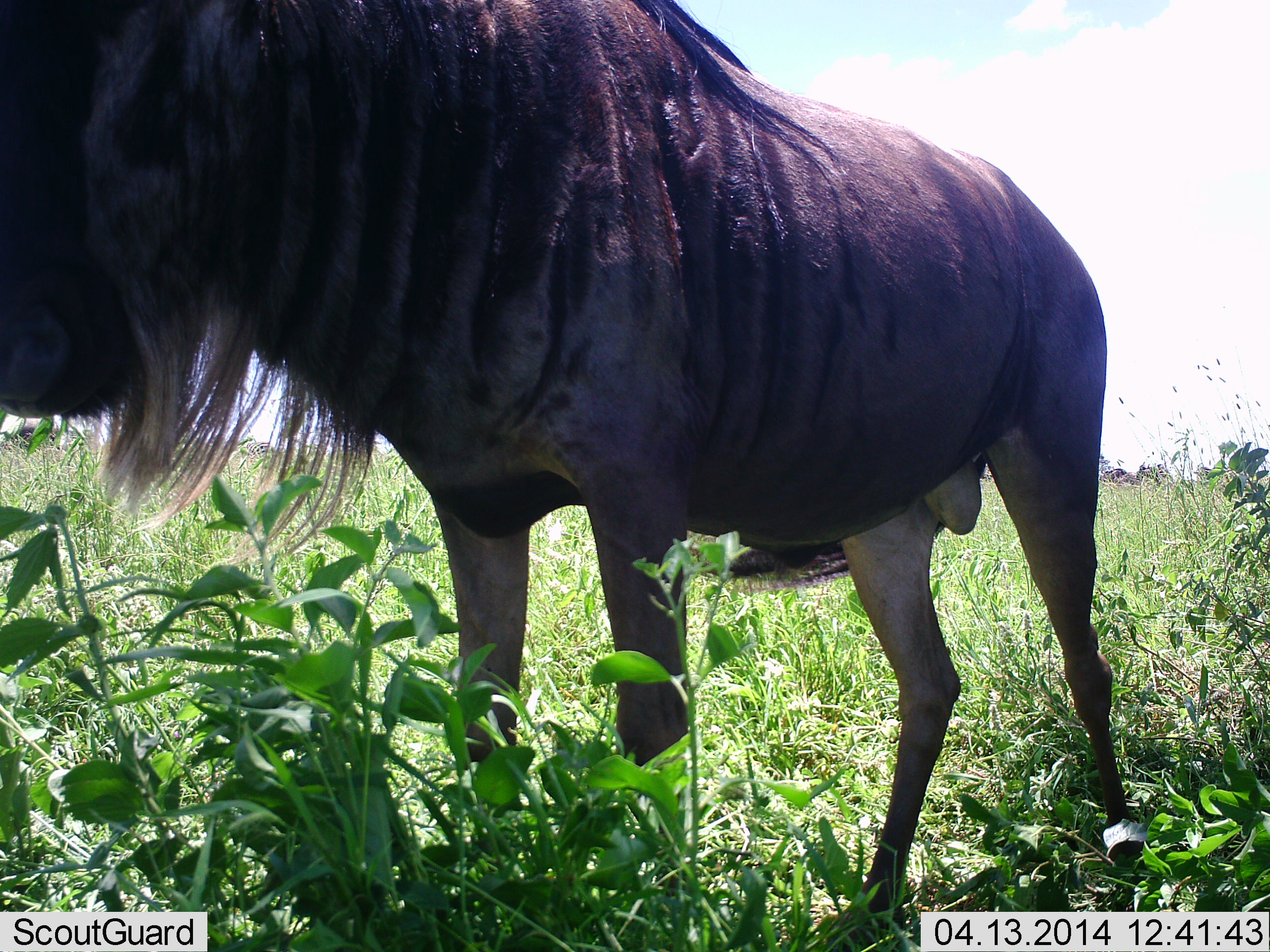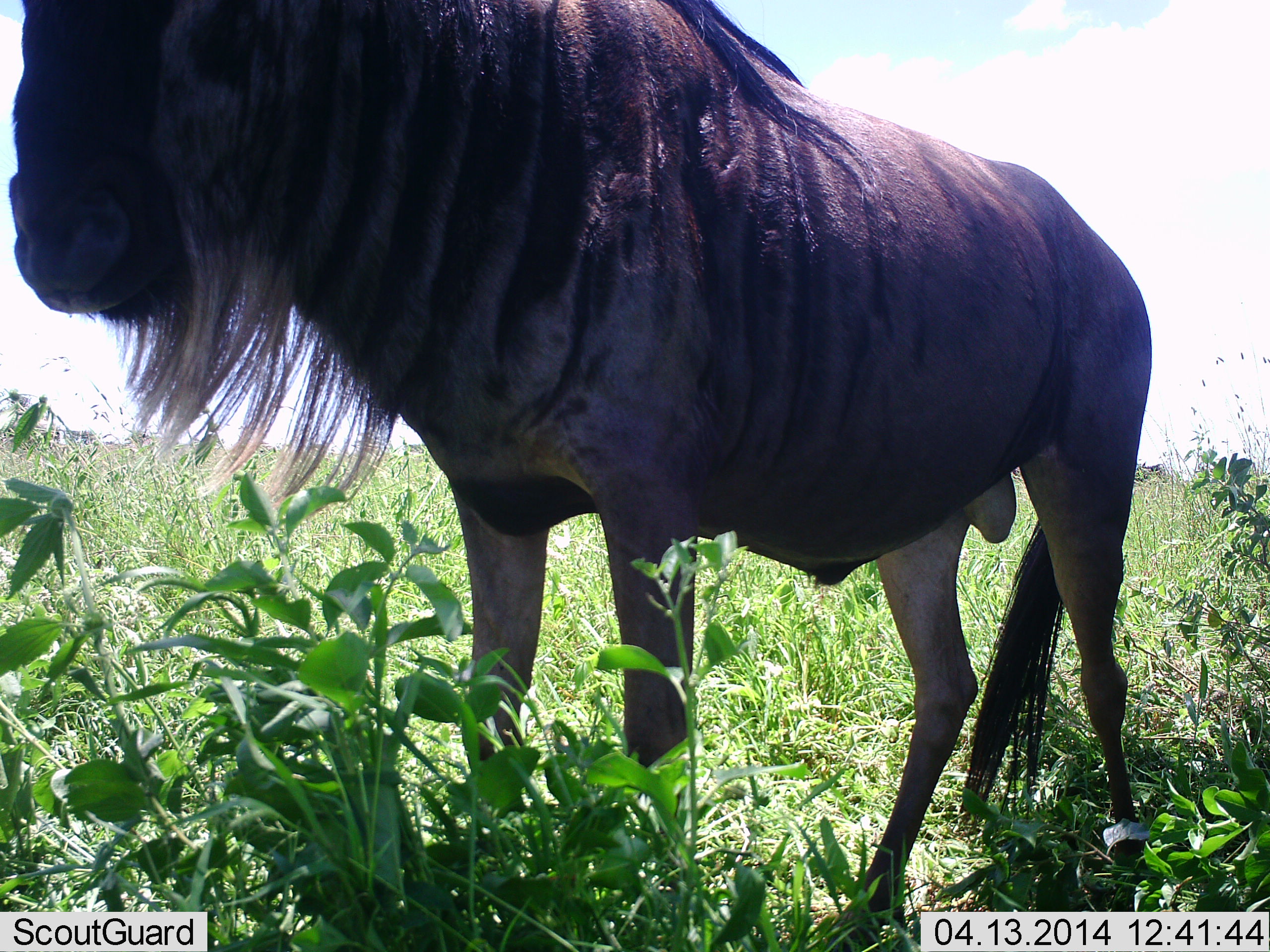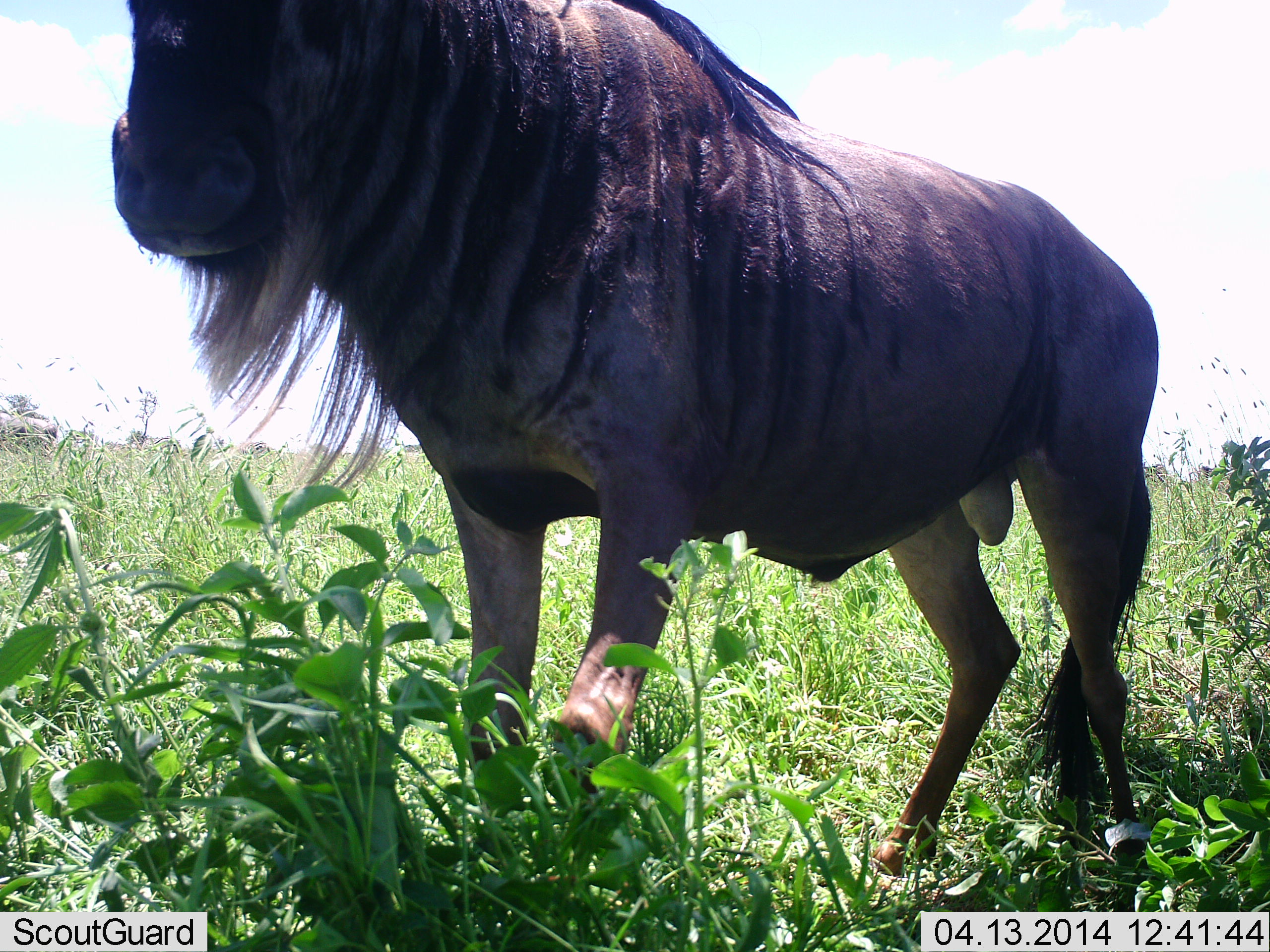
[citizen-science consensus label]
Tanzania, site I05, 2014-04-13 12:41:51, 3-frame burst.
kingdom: Animalia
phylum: Chordata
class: Mammalia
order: Artiodactyla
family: Bovidae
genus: Connochaetes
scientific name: Connochaetes taurinus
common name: blue wildebeest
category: wildebeest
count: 1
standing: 70%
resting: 0%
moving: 30%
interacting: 0%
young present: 0%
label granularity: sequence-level